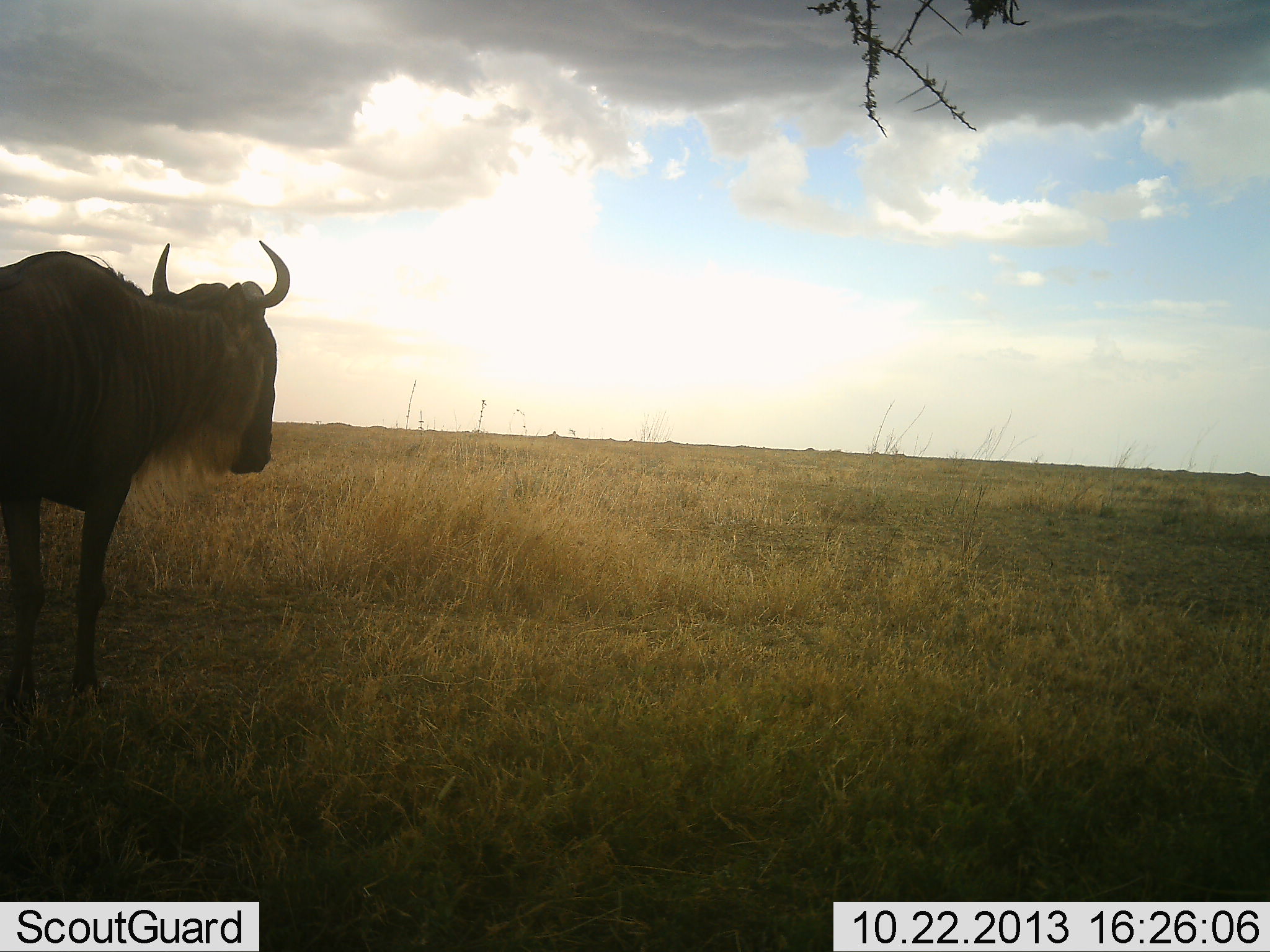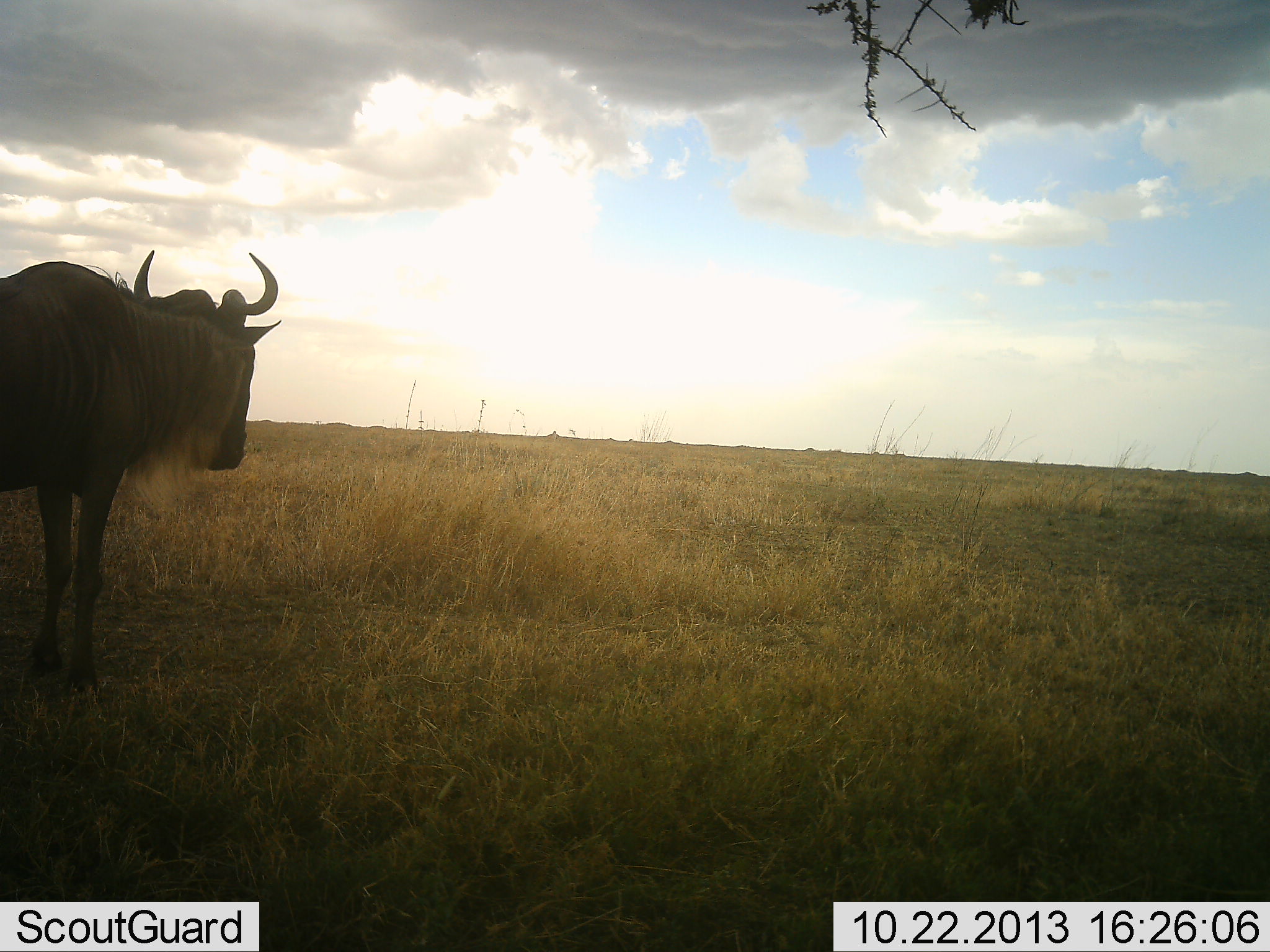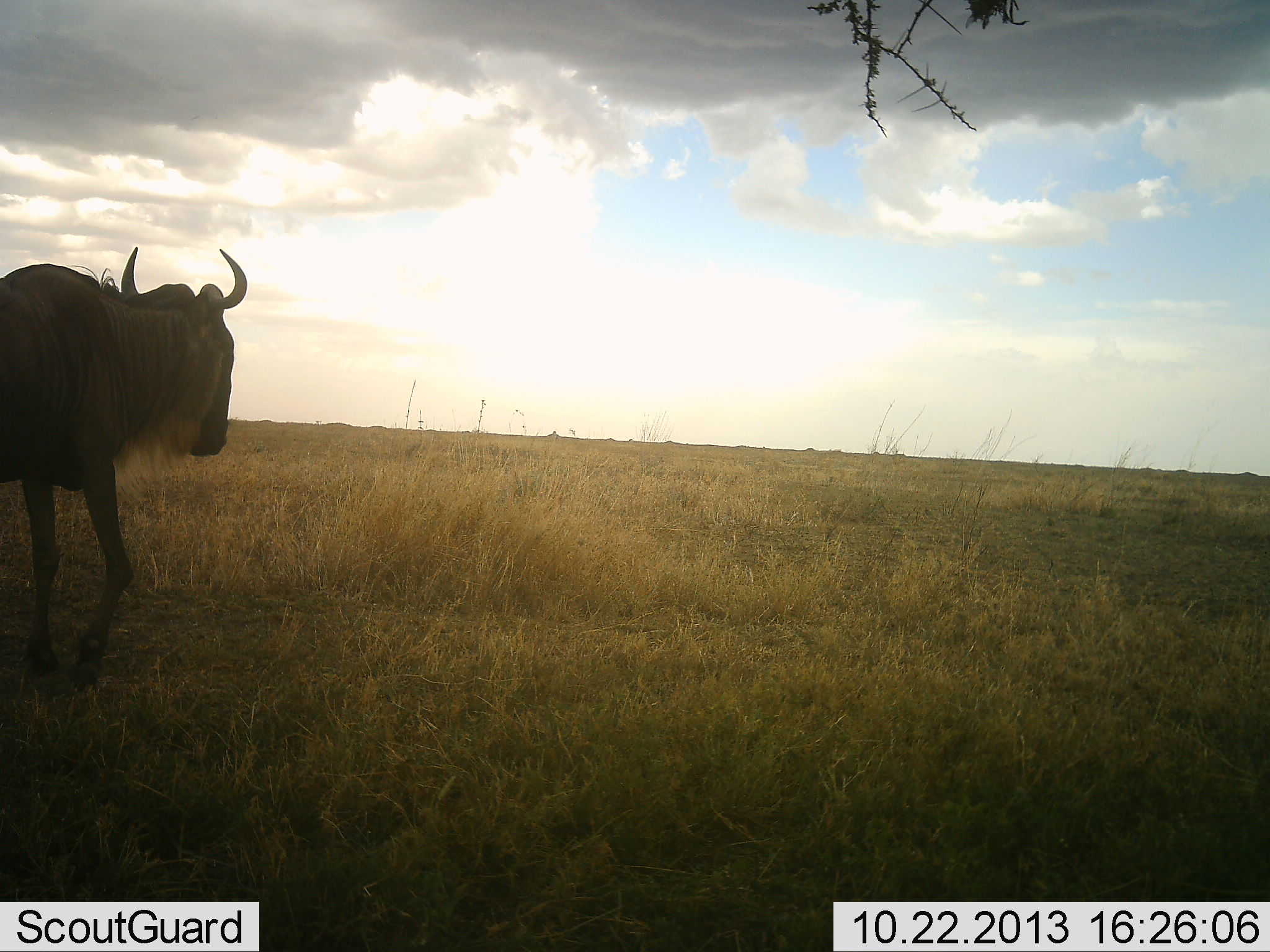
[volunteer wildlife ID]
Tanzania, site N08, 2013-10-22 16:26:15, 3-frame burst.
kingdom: Animalia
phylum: Chordata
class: Mammalia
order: Artiodactyla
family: Bovidae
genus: Connochaetes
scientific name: Connochaetes taurinus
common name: blue wildebeest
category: wildebeest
Wildebeest (blue wildebeest) (Connochaetes taurinus), count 1. Behavior (volunteer vote fractions): standing 85%, resting 4%, moving 12%, interacting 0%. Young present (vote fraction): 0%. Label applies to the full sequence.